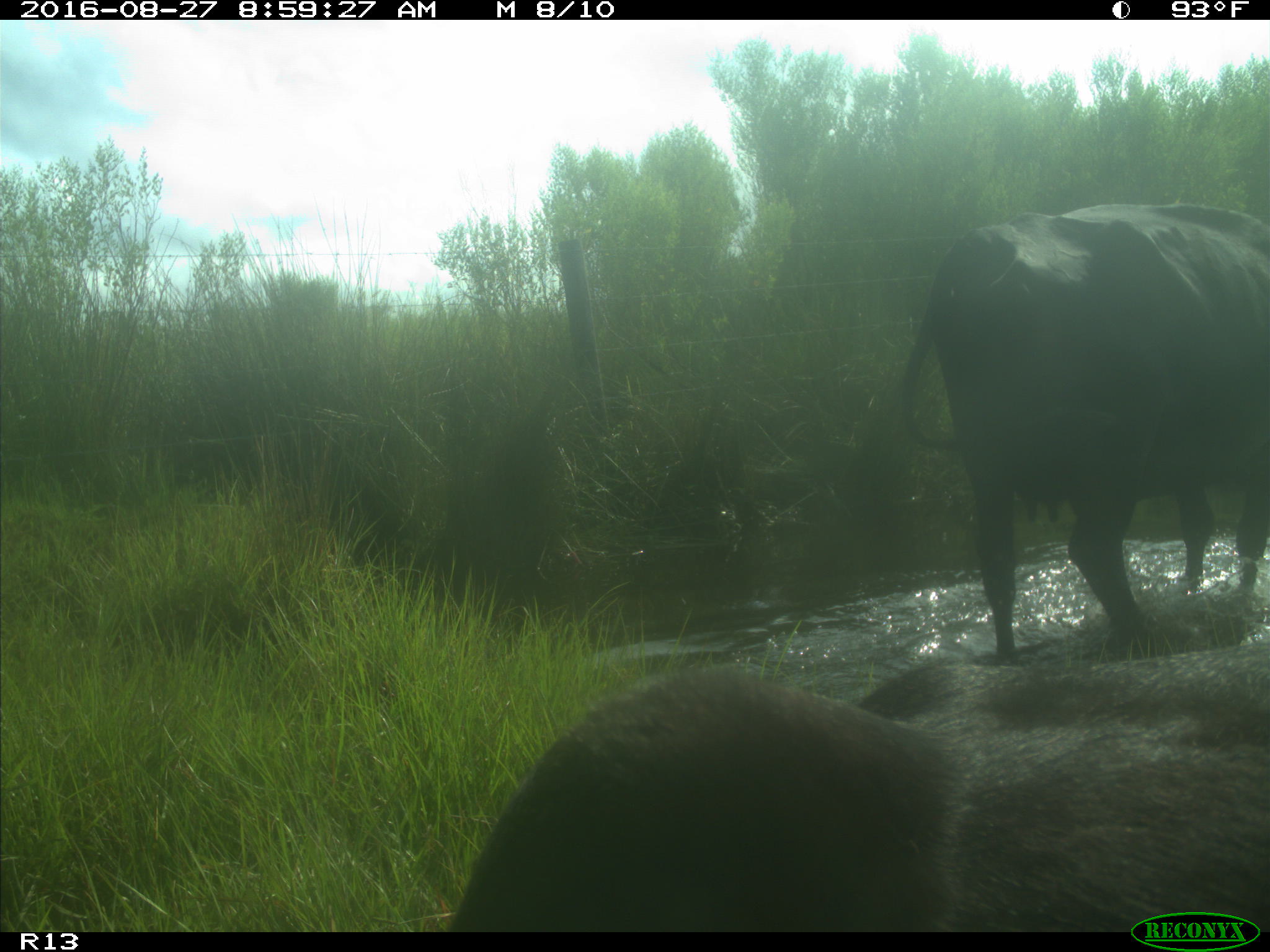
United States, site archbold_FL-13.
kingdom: Animalia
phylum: Chordata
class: Mammalia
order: Artiodactyla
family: Bovidae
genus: Bos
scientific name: Bos taurus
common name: domestic cow